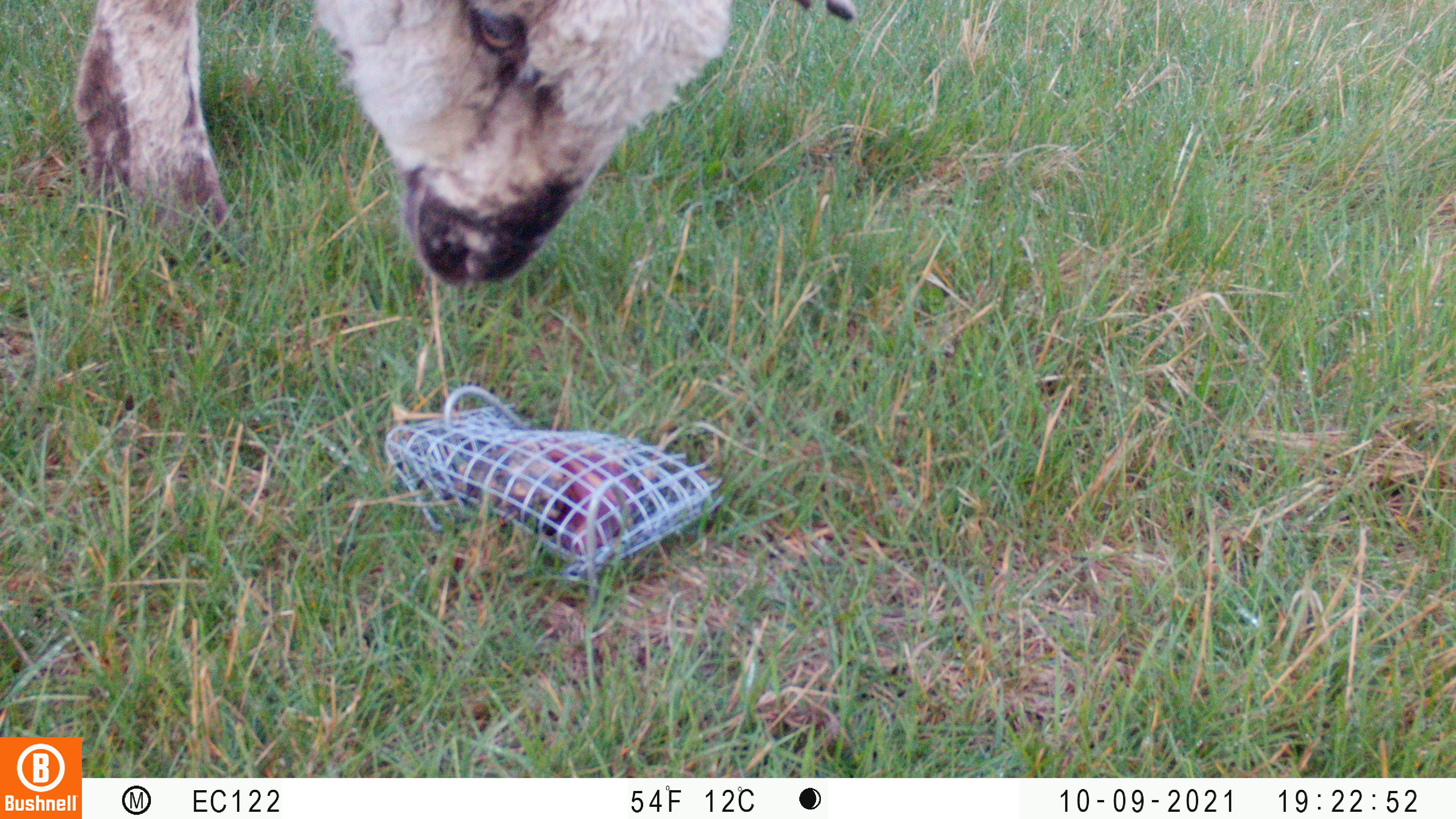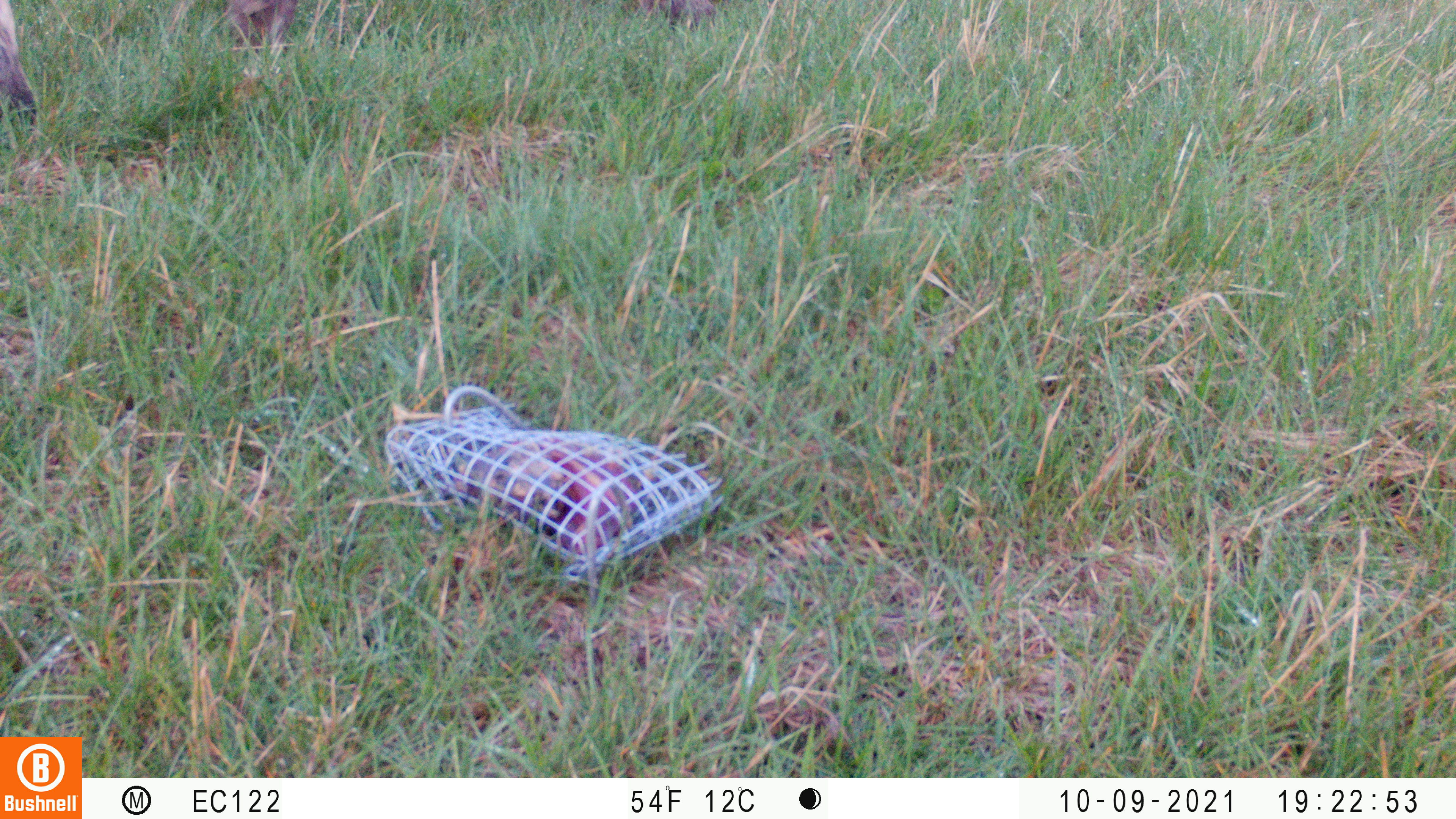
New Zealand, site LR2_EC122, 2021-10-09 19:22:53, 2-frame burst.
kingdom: Animalia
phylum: Chordata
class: Mammalia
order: Artiodactyla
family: Bovidae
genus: Bos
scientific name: Bos taurus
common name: domestic cow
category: cow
Cow (domestic cow) (Bos taurus).